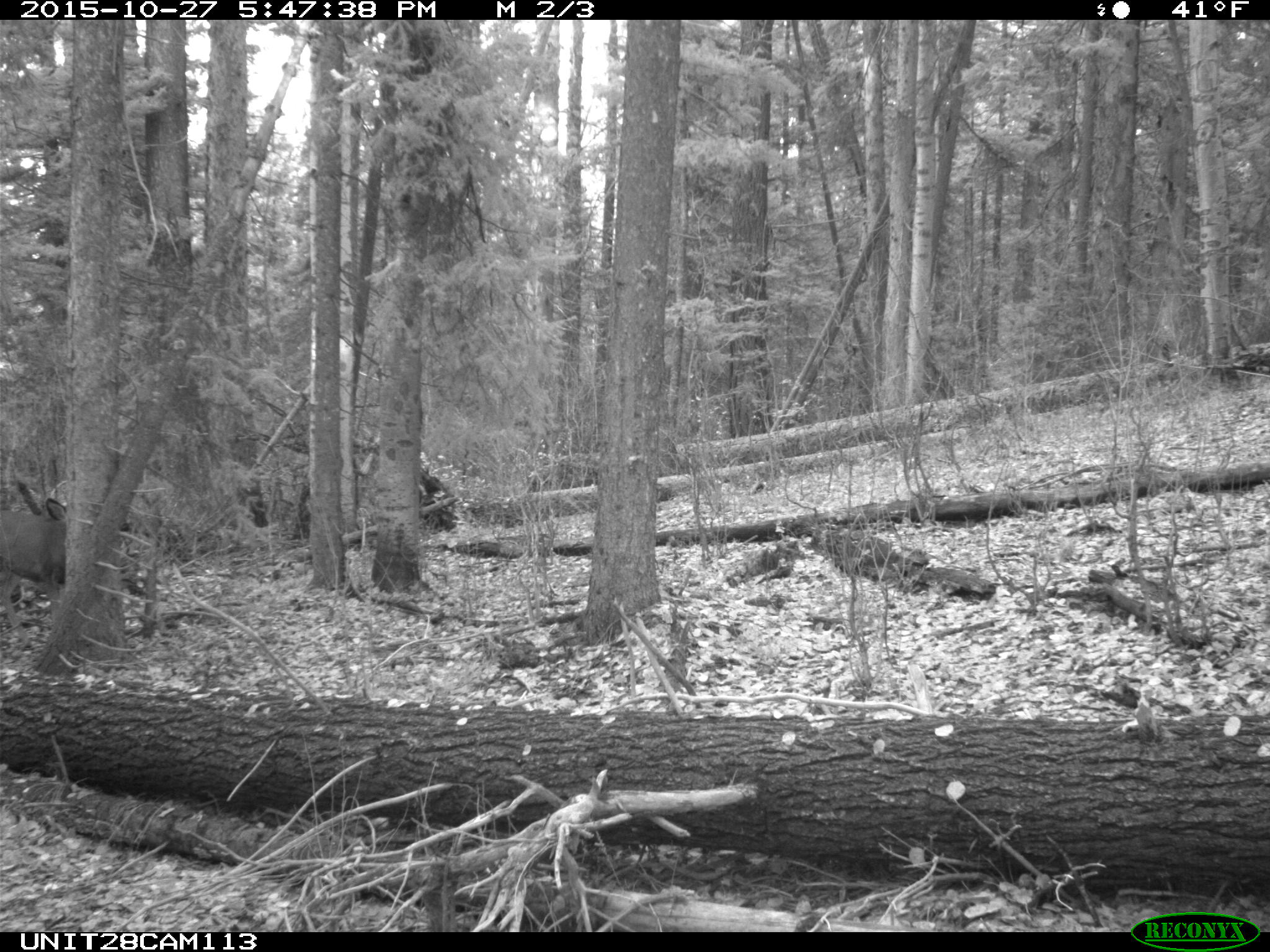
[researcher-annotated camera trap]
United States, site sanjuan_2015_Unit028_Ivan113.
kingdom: Animalia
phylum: Chordata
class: Mammalia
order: Artiodactyla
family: Cervidae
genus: Odocoileus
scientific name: Odocoileus hemionus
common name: mule deer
Odocoileus hemionus (mule deer).